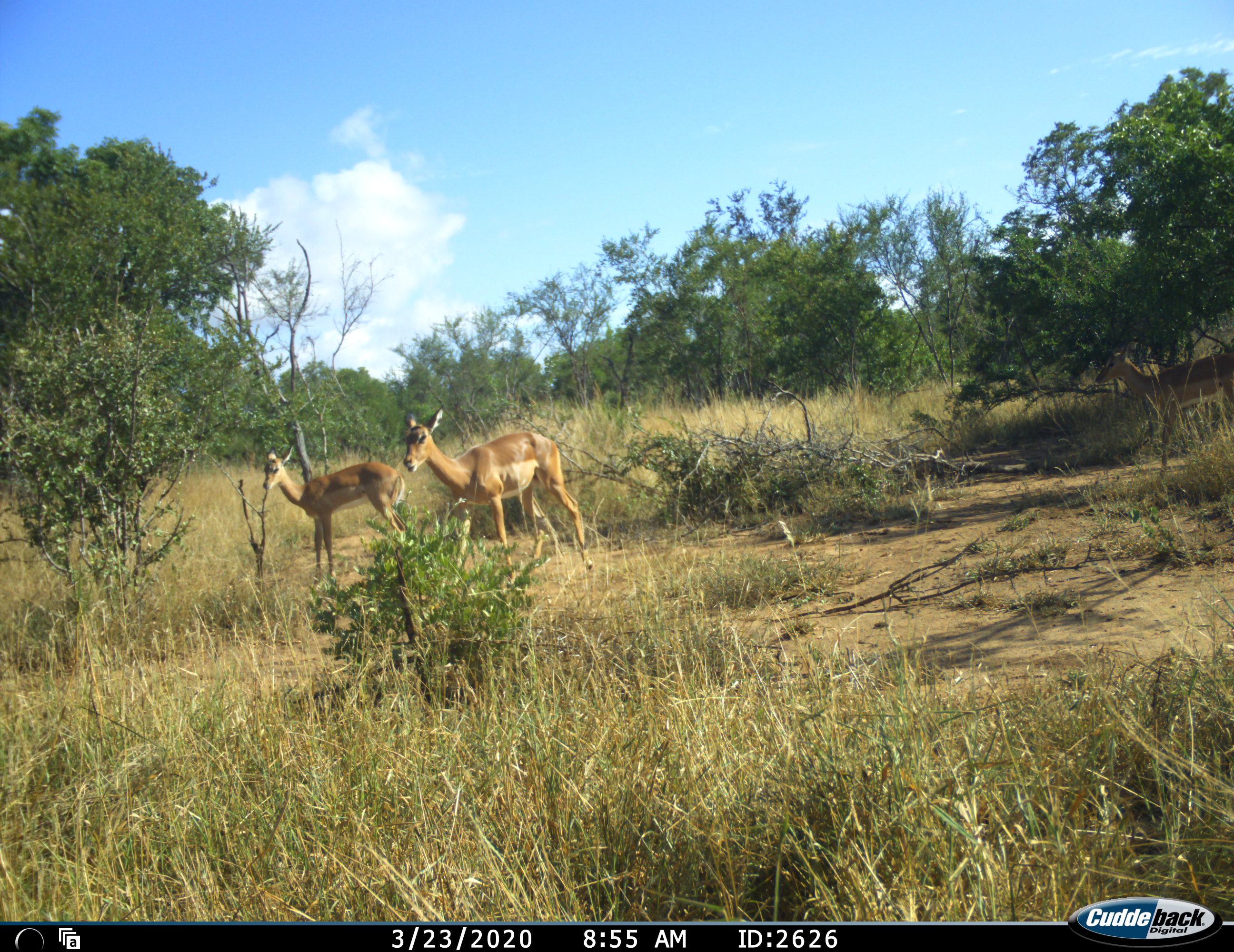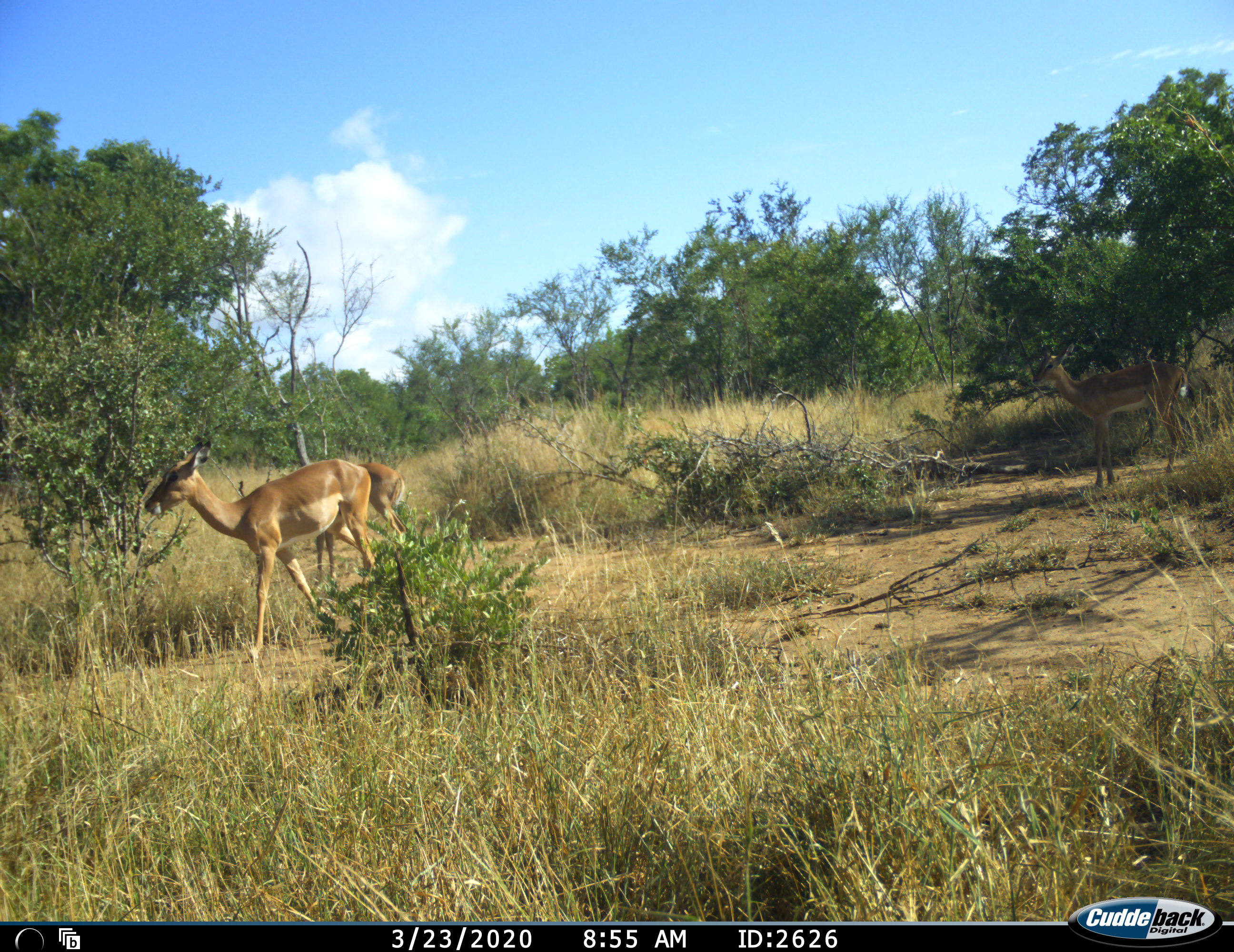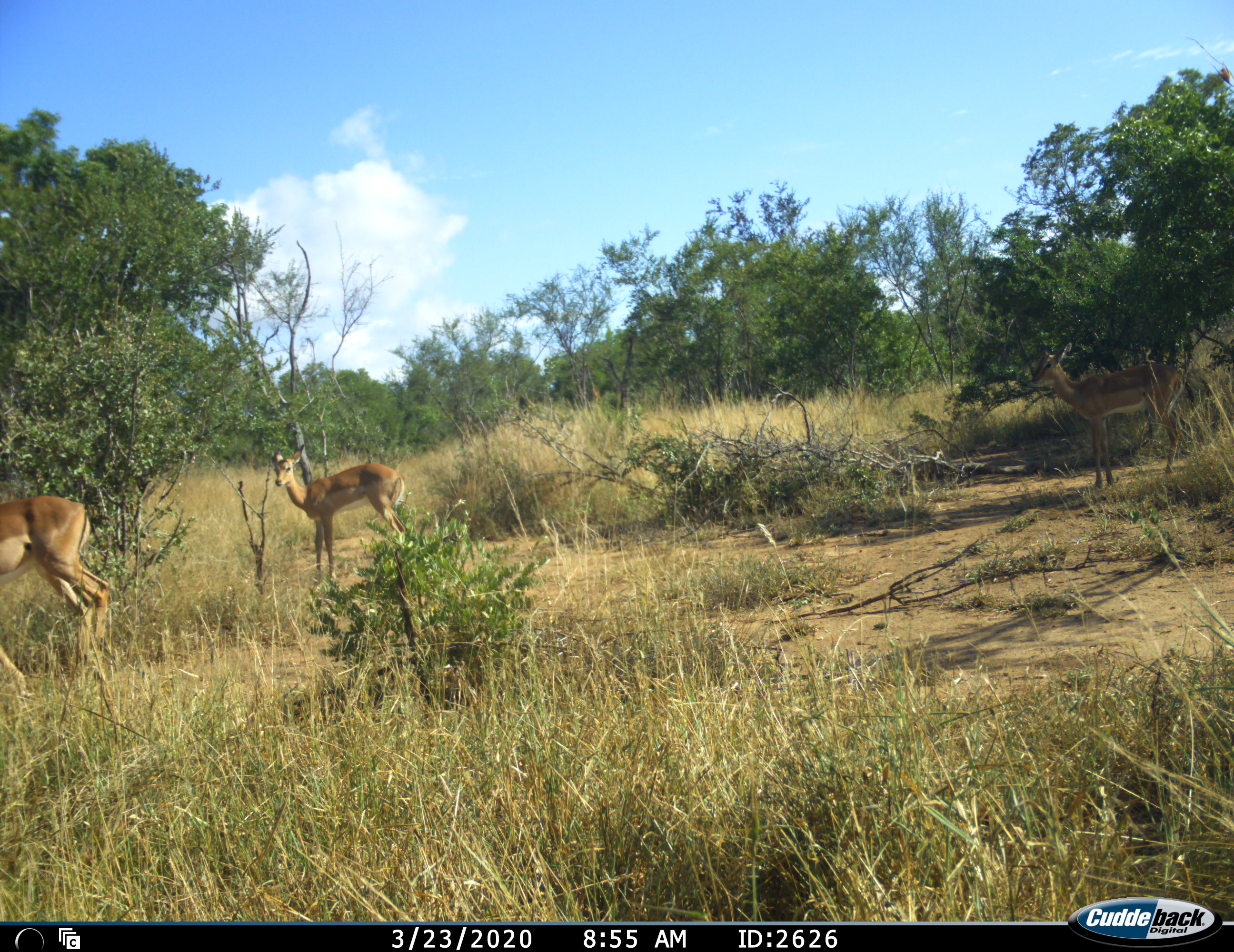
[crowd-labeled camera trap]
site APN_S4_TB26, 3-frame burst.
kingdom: Animalia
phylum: Chordata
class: Mammalia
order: Artiodactyla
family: Bovidae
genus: Aepyceros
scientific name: Aepyceros melampus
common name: impala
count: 2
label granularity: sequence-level